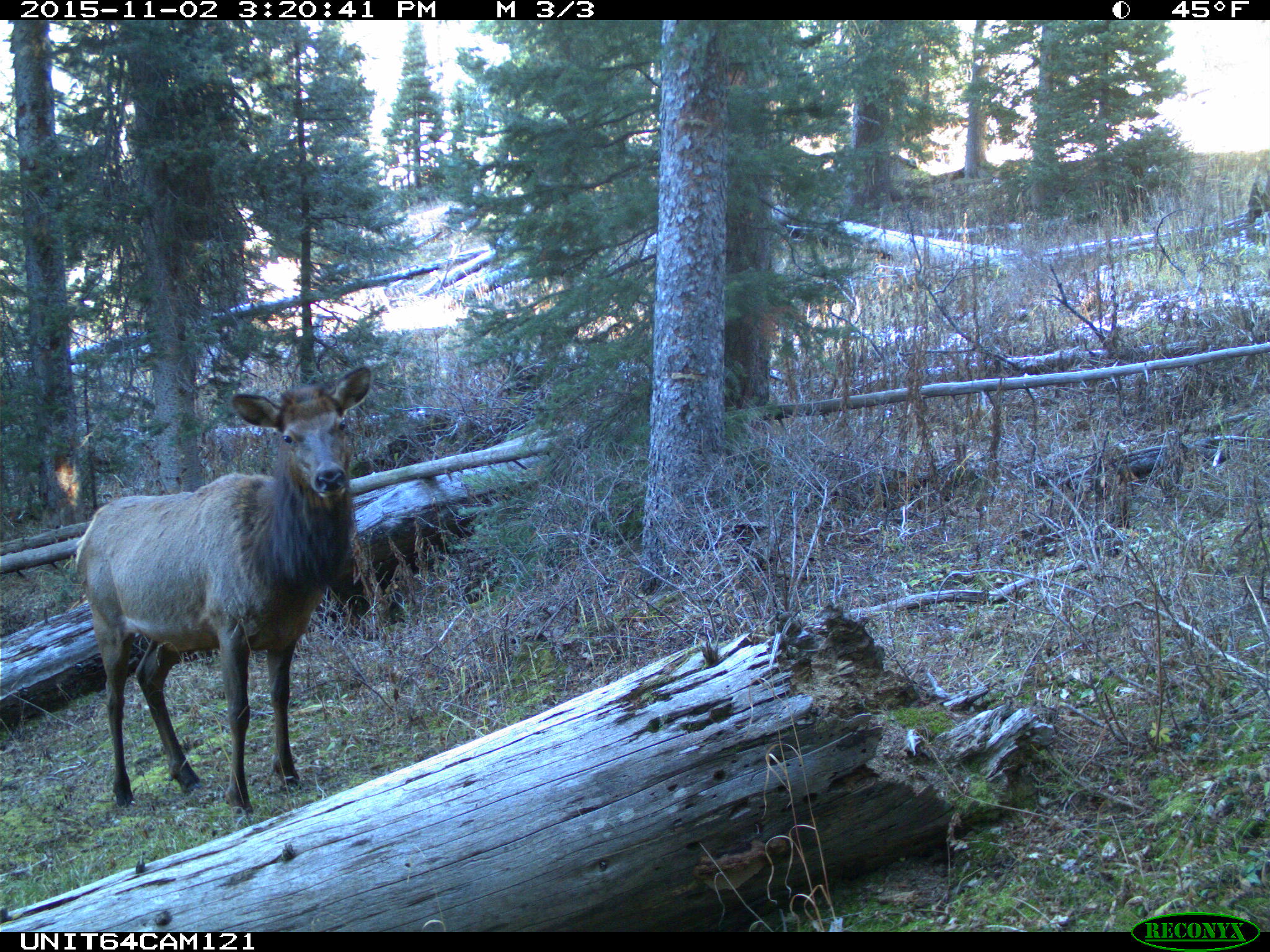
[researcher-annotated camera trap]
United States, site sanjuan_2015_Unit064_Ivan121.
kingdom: Animalia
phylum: Chordata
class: Mammalia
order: Artiodactyla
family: Cervidae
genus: Cervus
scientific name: Cervus elaphus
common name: red deer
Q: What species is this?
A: Cervus elaphus (red deer).